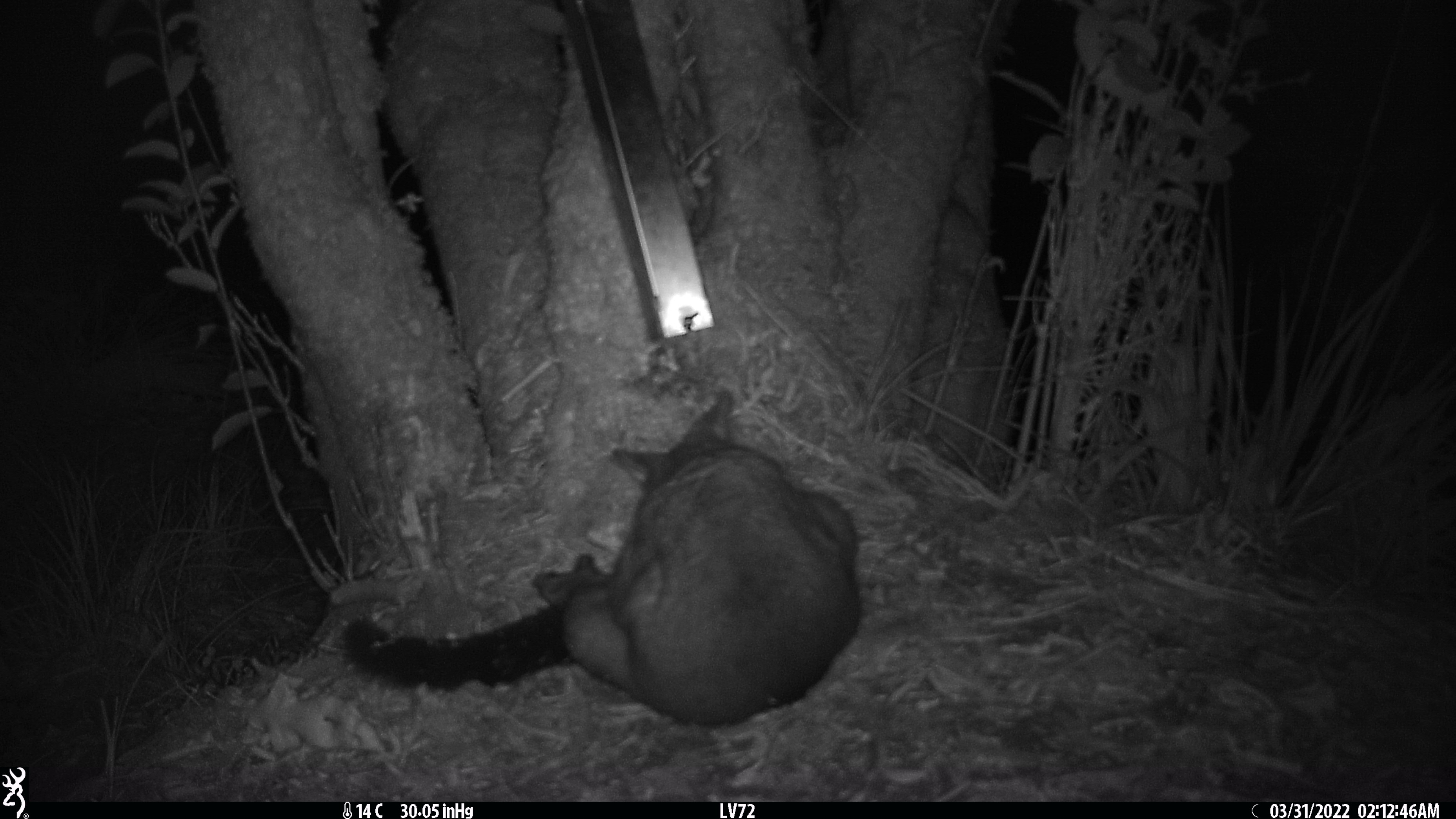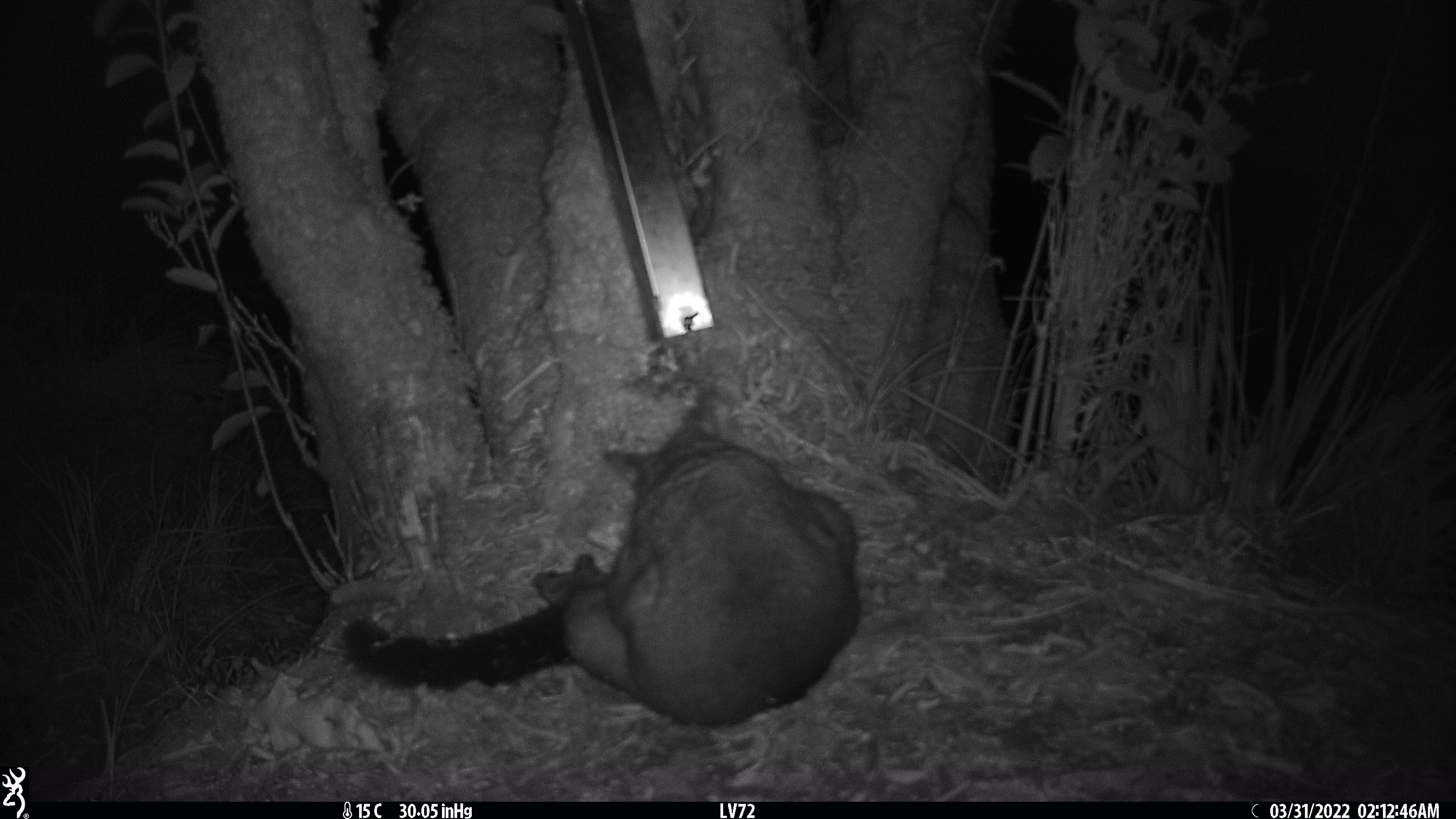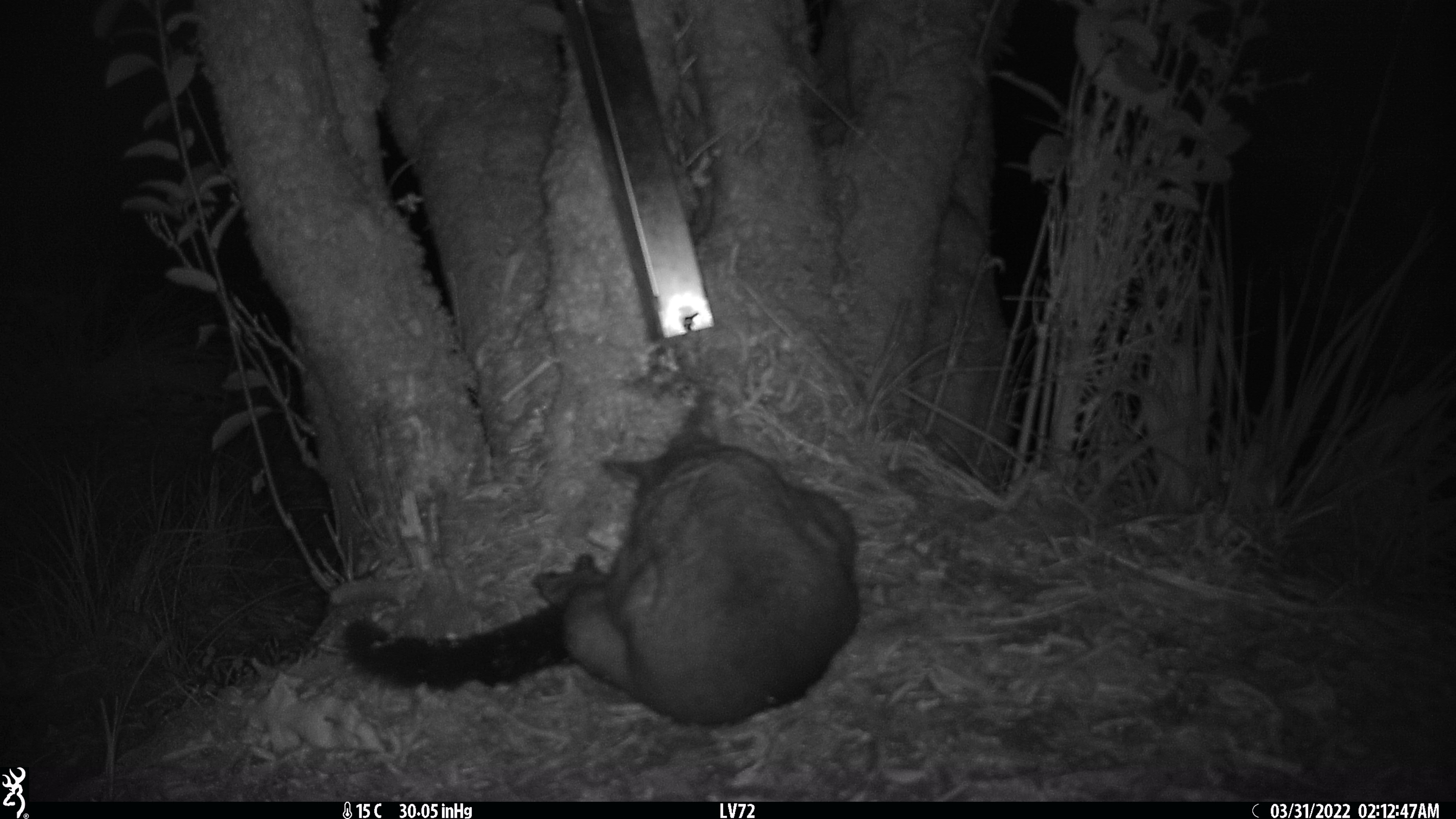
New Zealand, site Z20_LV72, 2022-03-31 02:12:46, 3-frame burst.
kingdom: Animalia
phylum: Chordata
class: Mammalia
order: Diprotodontia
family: Phalangeridae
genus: Trichosurus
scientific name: Trichosurus vulpecula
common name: common brushtail possum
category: possum